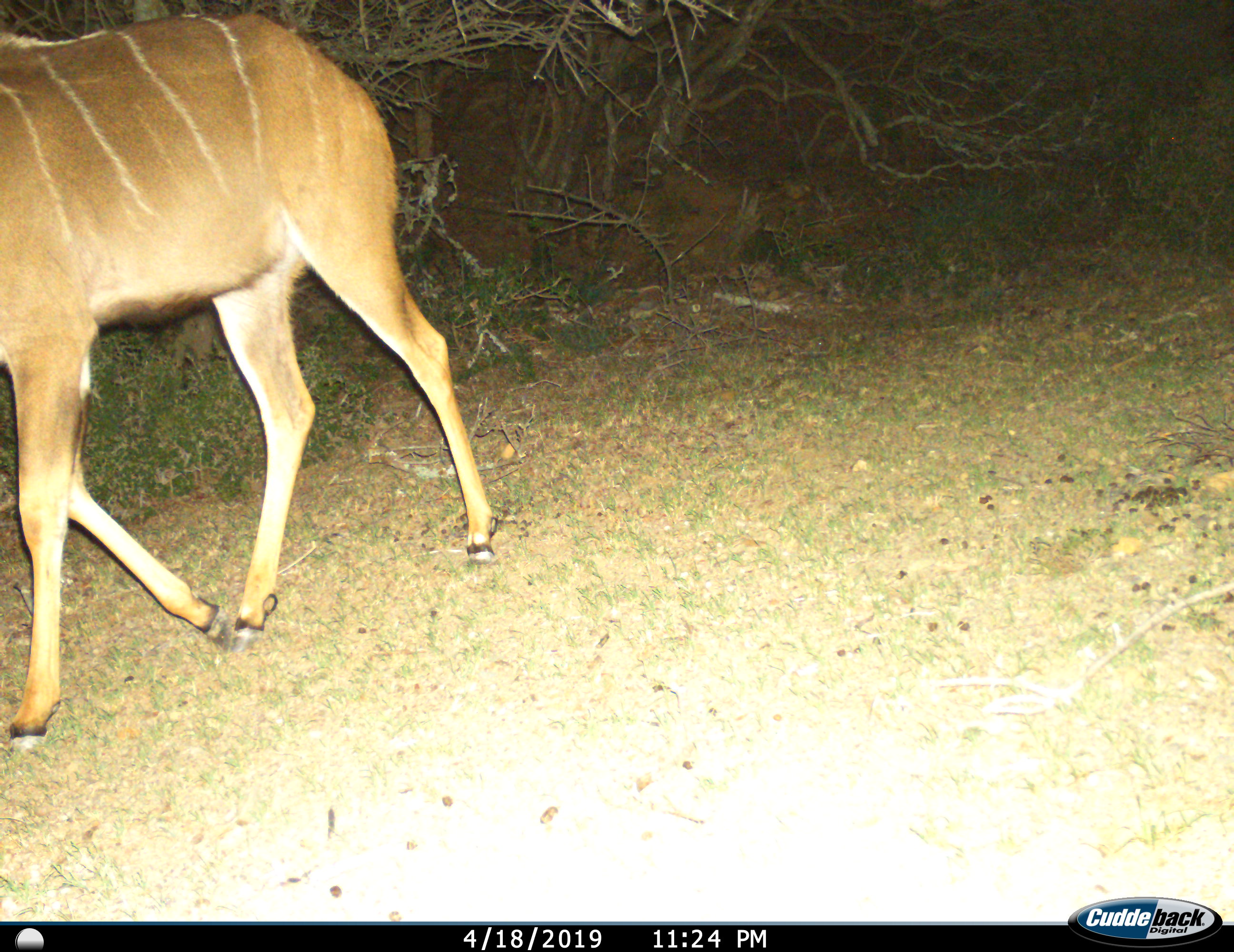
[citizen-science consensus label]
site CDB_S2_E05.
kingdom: Animalia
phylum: Chordata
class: Mammalia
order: Artiodactyla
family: Bovidae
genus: Tragelaphus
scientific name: Tragelaphus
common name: kudu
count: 1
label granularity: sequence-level